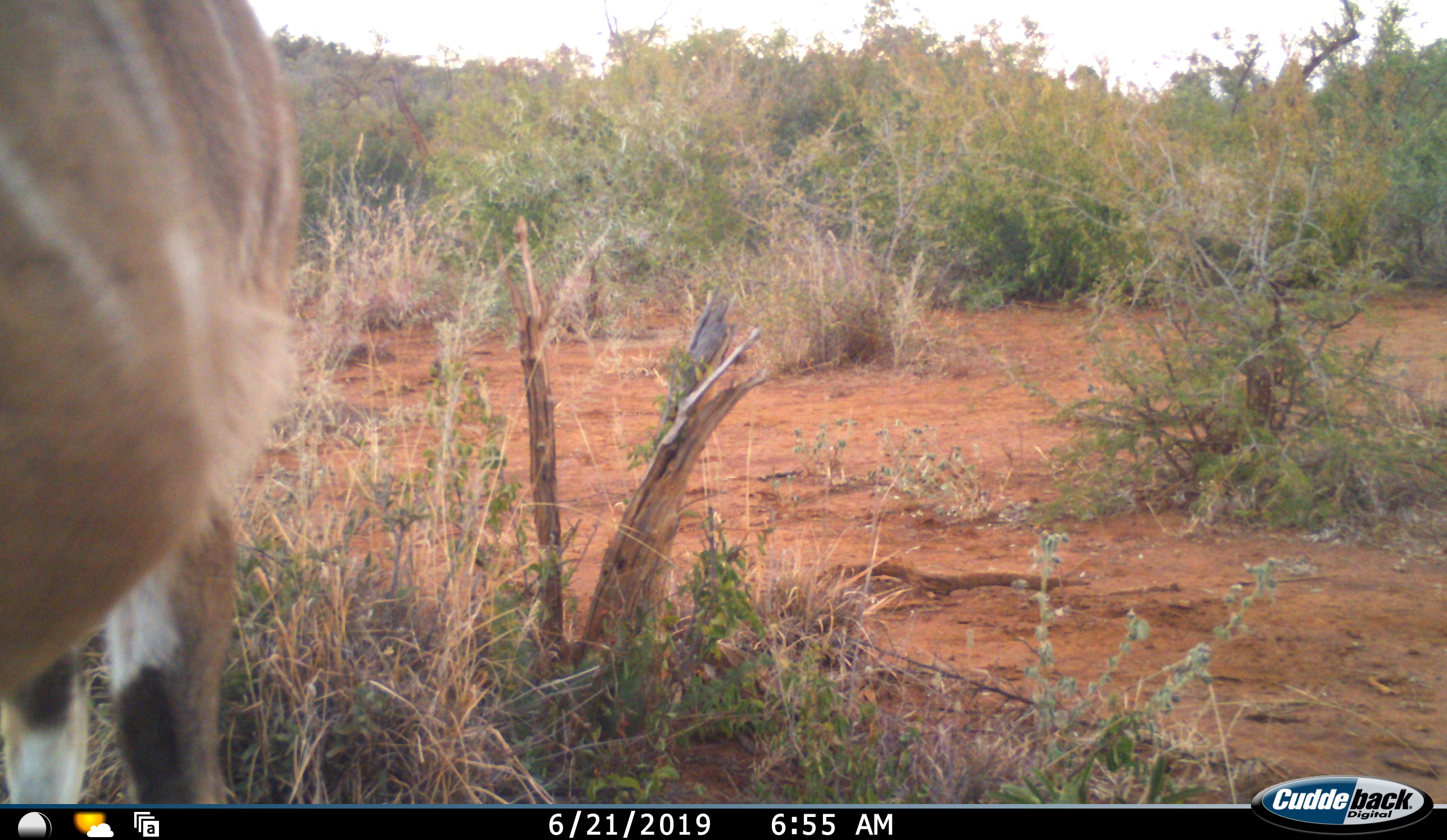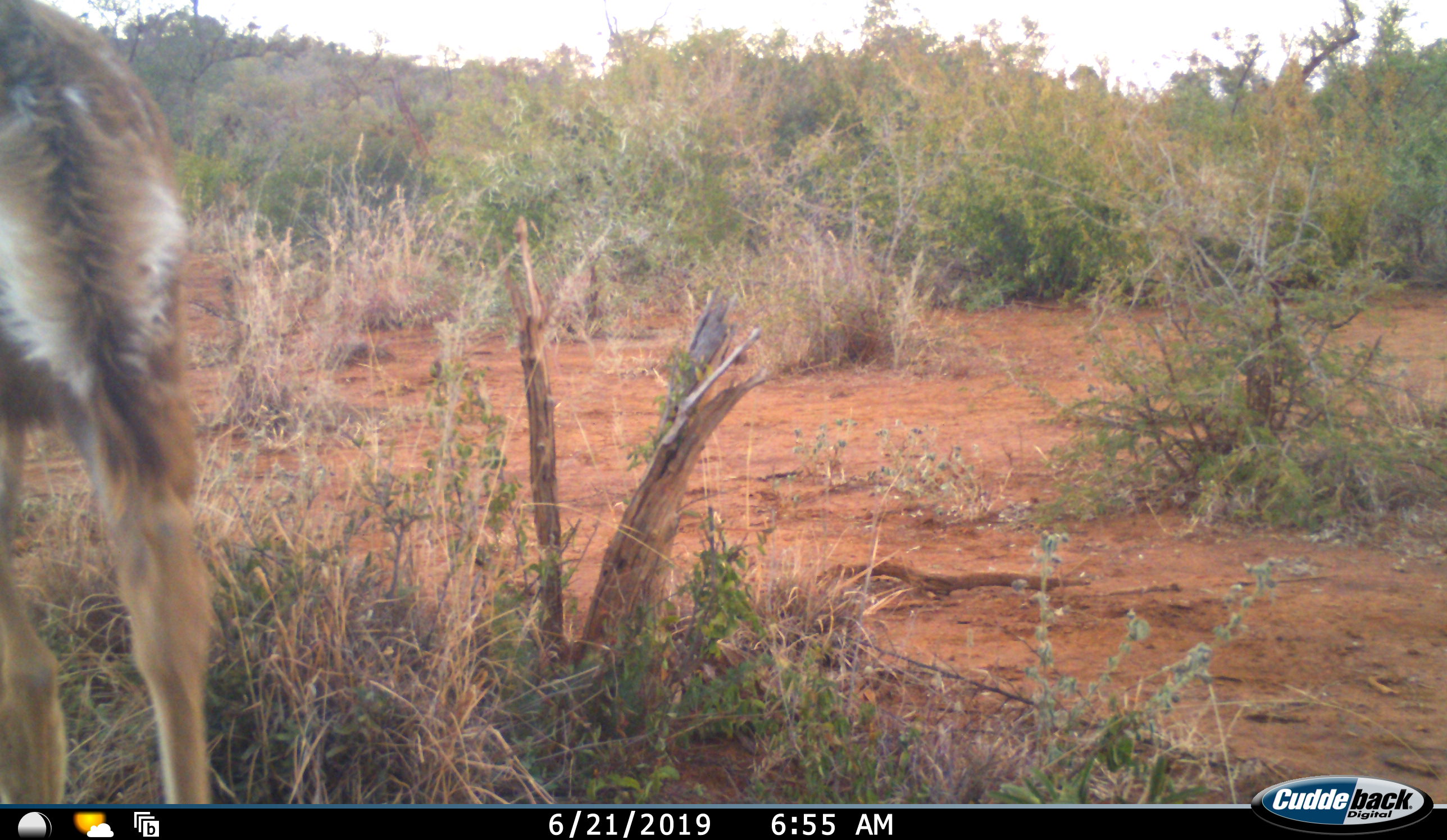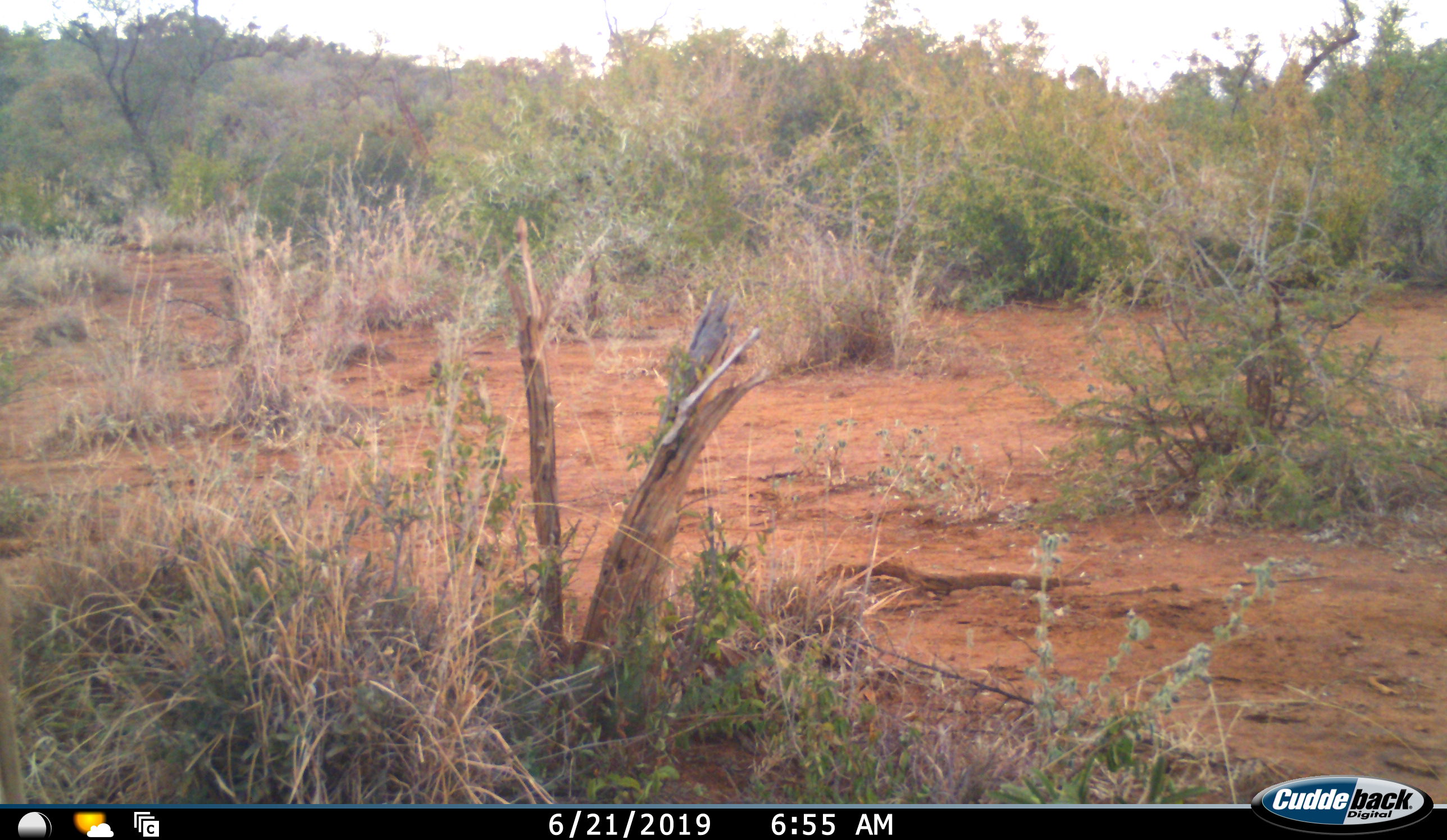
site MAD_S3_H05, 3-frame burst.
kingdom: Animalia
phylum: Chordata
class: Mammalia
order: Artiodactyla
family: Bovidae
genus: Tragelaphus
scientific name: Tragelaphus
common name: kudu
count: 1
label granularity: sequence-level